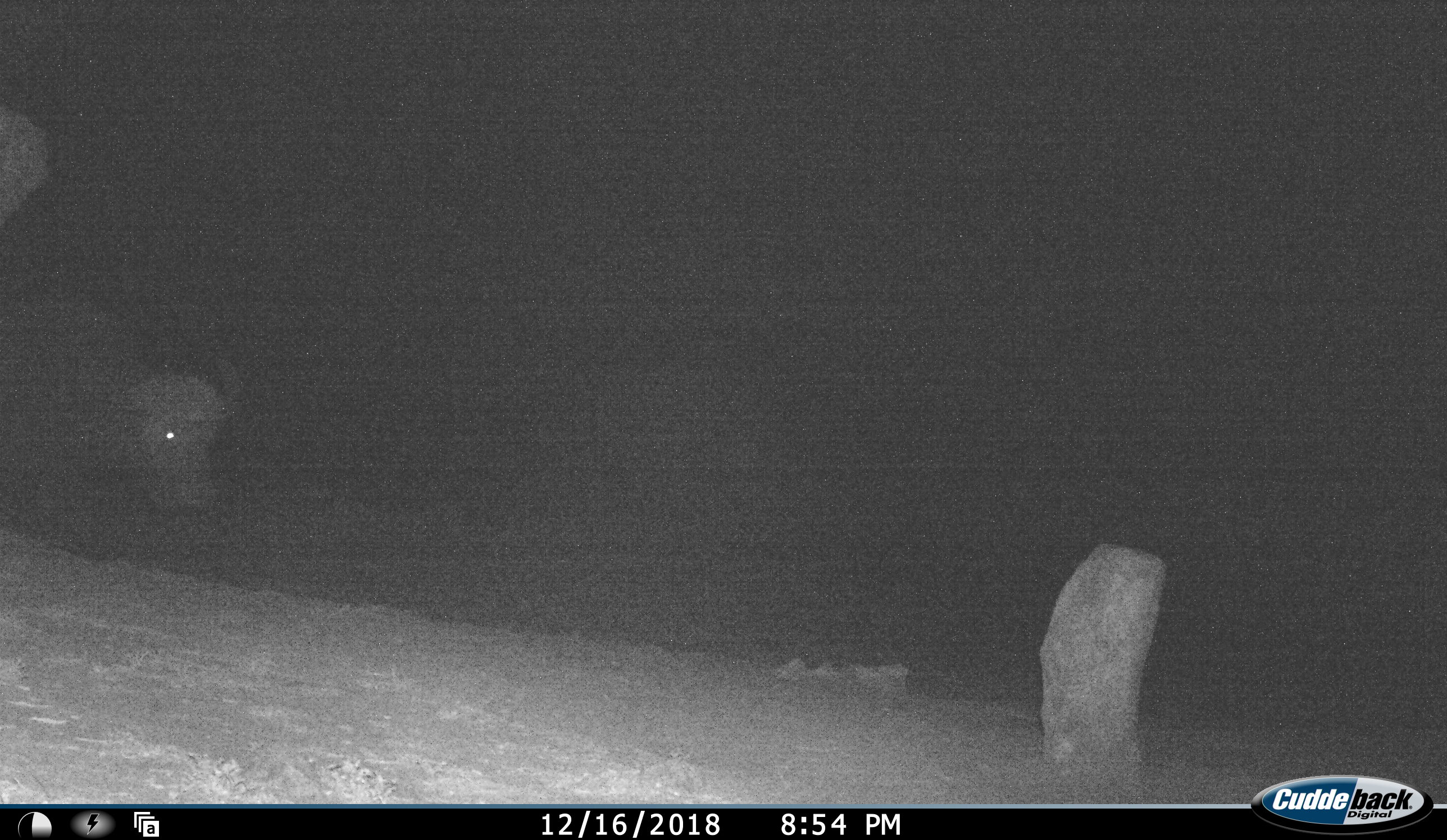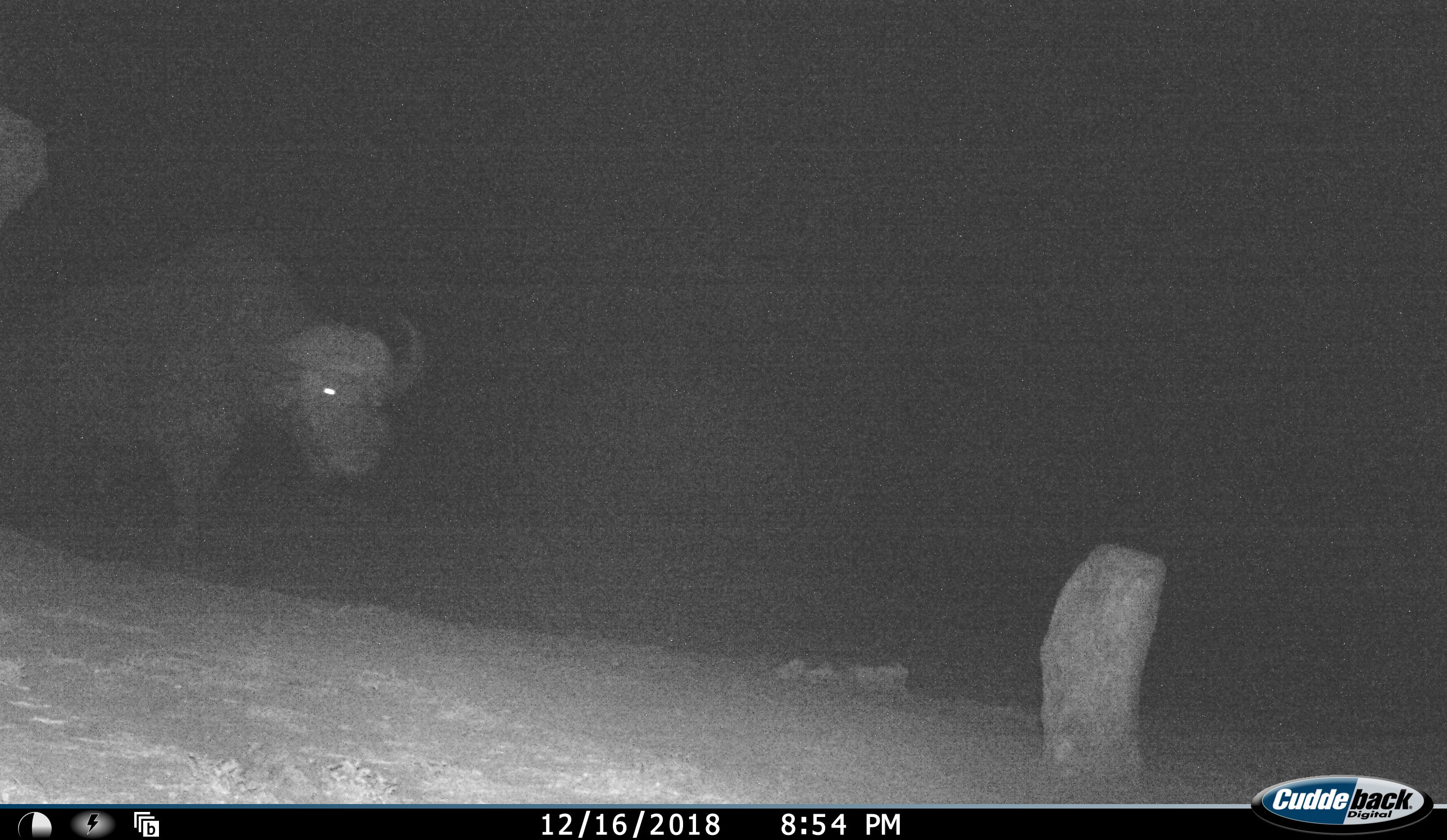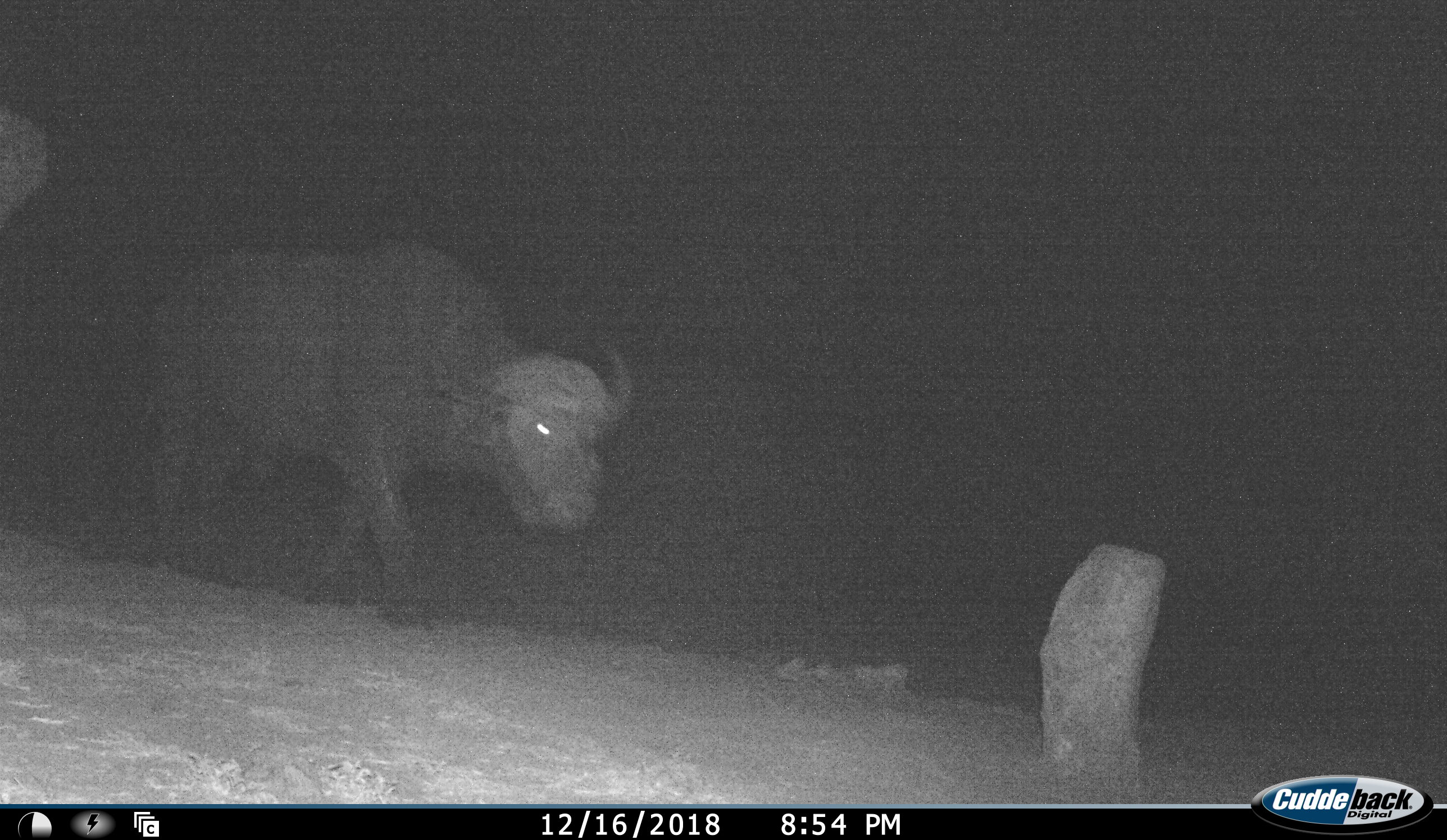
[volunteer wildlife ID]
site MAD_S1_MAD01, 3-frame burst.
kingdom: Animalia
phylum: Chordata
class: Mammalia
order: Artiodactyla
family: Bovidae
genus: Syncerus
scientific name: Syncerus caffer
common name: african buffalo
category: buffalo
Buffalo (african buffalo) (Syncerus caffer), count 1. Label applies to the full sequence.